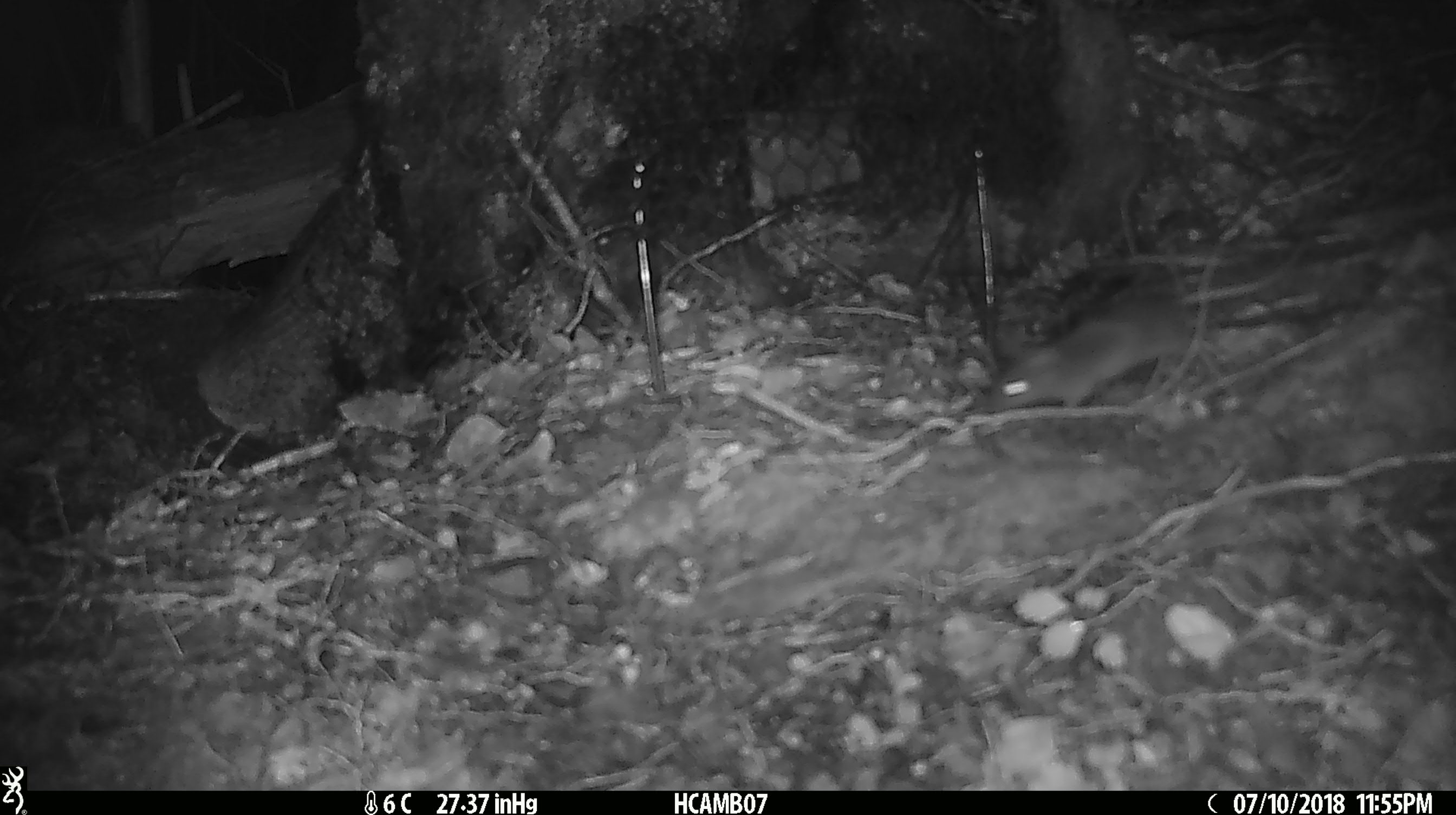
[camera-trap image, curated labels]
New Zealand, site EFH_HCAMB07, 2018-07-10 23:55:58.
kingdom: Animalia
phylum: Chordata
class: Mammalia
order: Rodentia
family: Muridae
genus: Mus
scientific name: Mus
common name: mouse